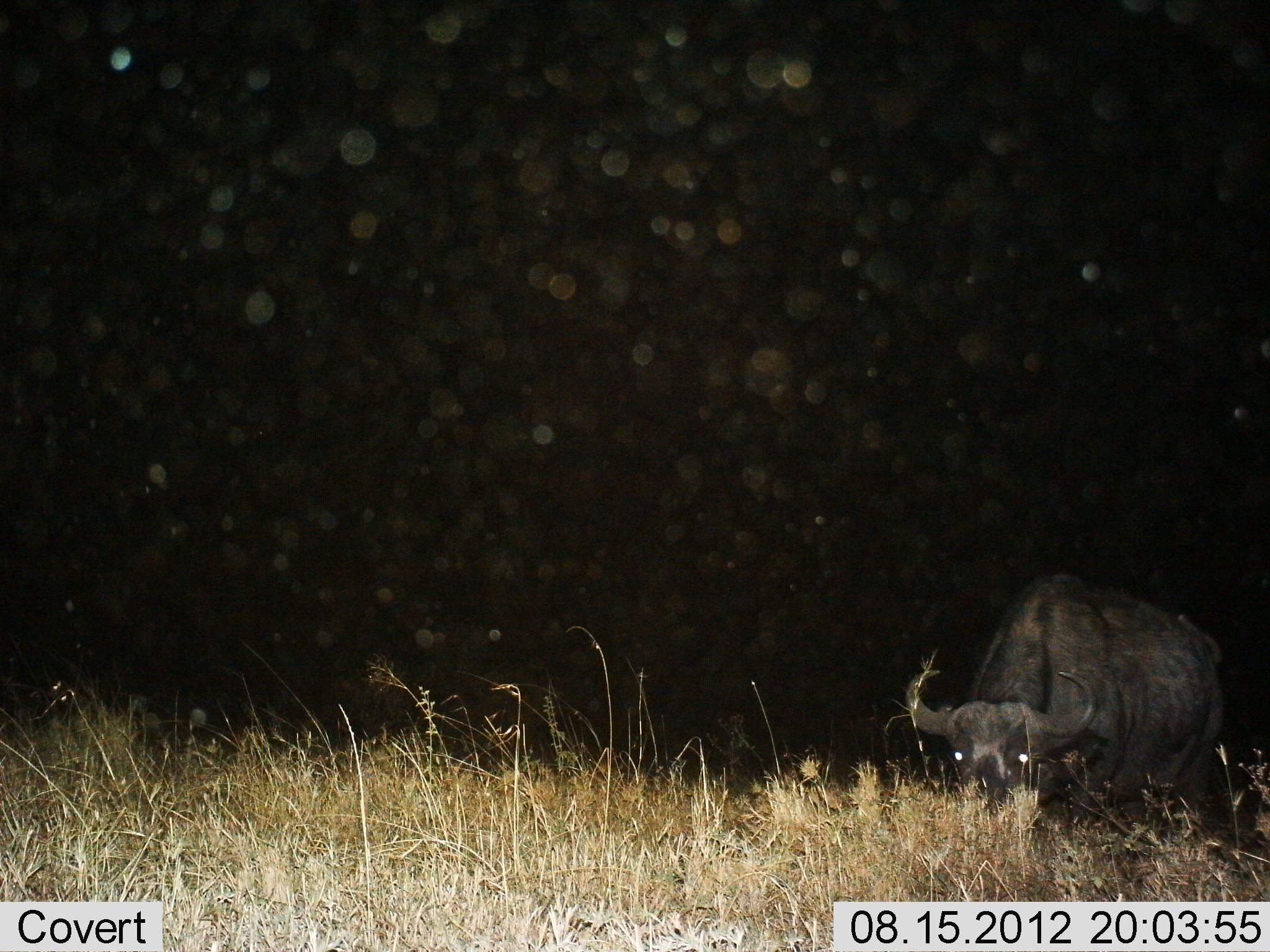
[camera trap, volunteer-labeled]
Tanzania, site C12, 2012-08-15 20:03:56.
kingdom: Animalia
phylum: Chordata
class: Mammalia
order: Artiodactyla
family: Bovidae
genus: Syncerus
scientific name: Syncerus caffer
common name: cape buffalo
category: buffalo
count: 1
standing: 50%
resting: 0%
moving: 10%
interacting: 0%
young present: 0%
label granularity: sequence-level